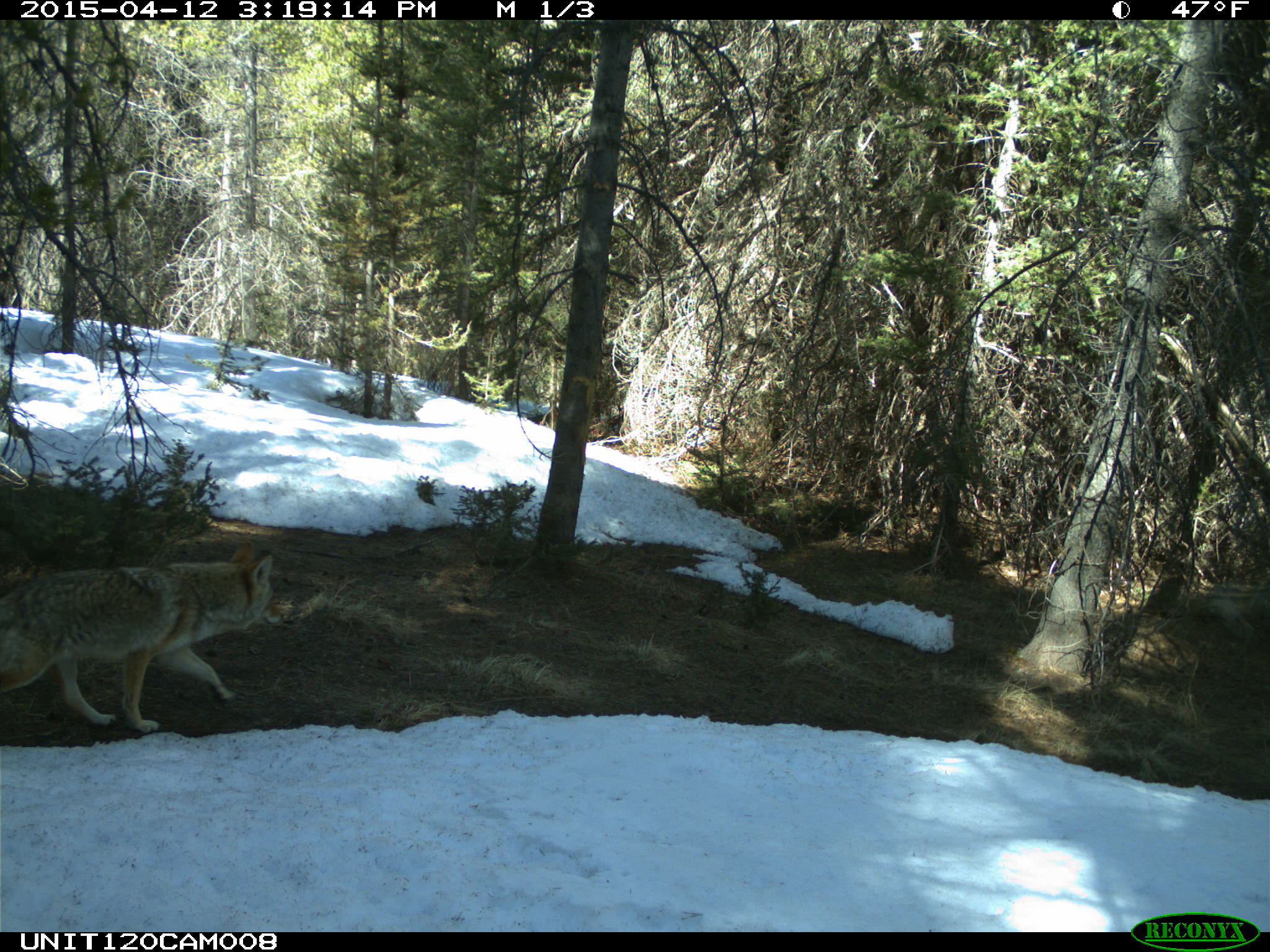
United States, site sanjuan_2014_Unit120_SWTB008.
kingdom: Animalia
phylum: Chordata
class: Mammalia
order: Carnivora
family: Canidae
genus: Canis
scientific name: Canis latrans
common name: coyote